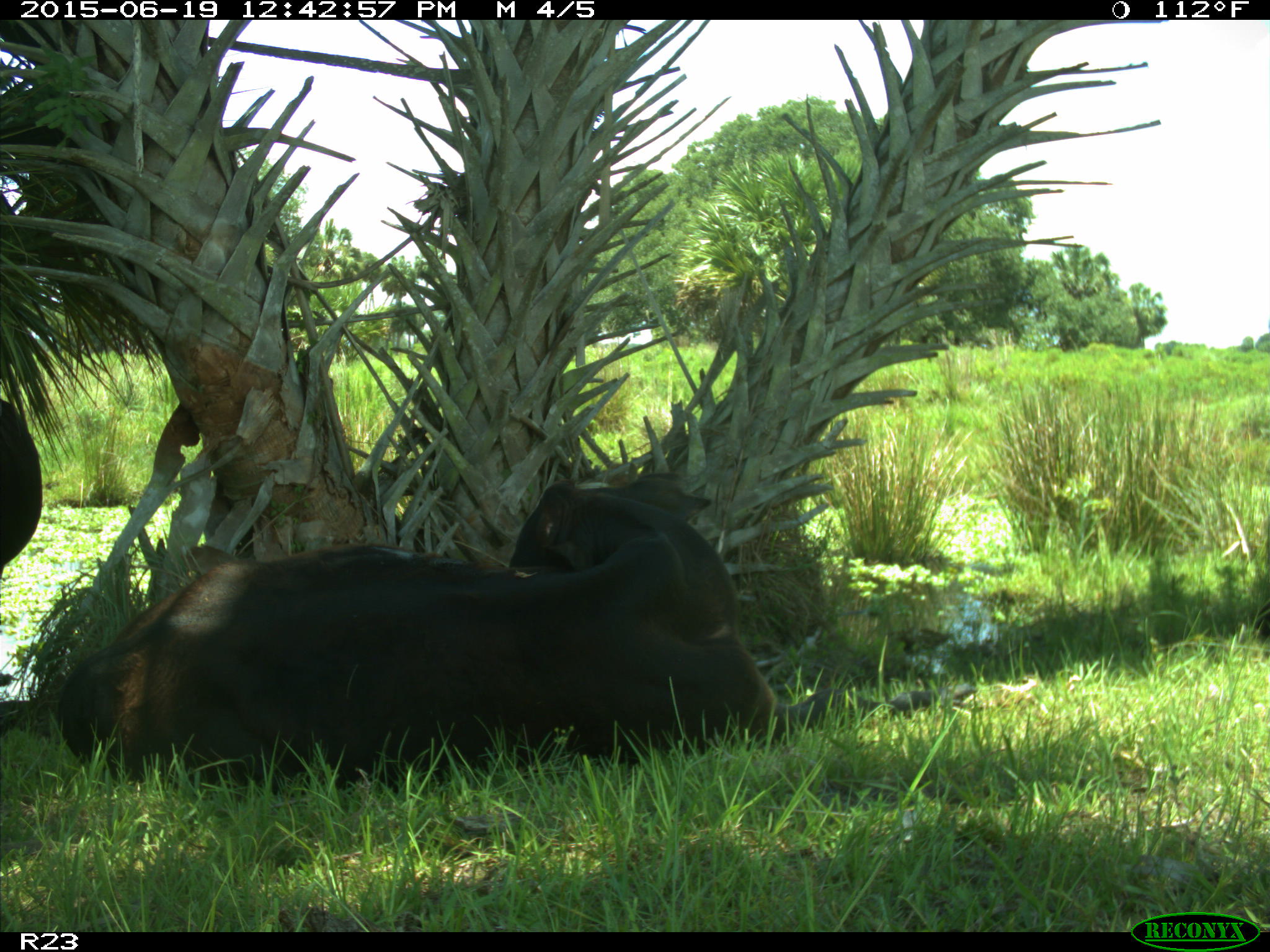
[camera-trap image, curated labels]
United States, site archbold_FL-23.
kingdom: Animalia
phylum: Chordata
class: Aves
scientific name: Aves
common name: birds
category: unidentified bird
Unidentified bird (birds) (Aves).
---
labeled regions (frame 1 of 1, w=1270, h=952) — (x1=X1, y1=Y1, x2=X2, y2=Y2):
animal: (x1=58, y1=472, x2=978, y2=786); (x1=0, y1=399, x2=42, y2=582)